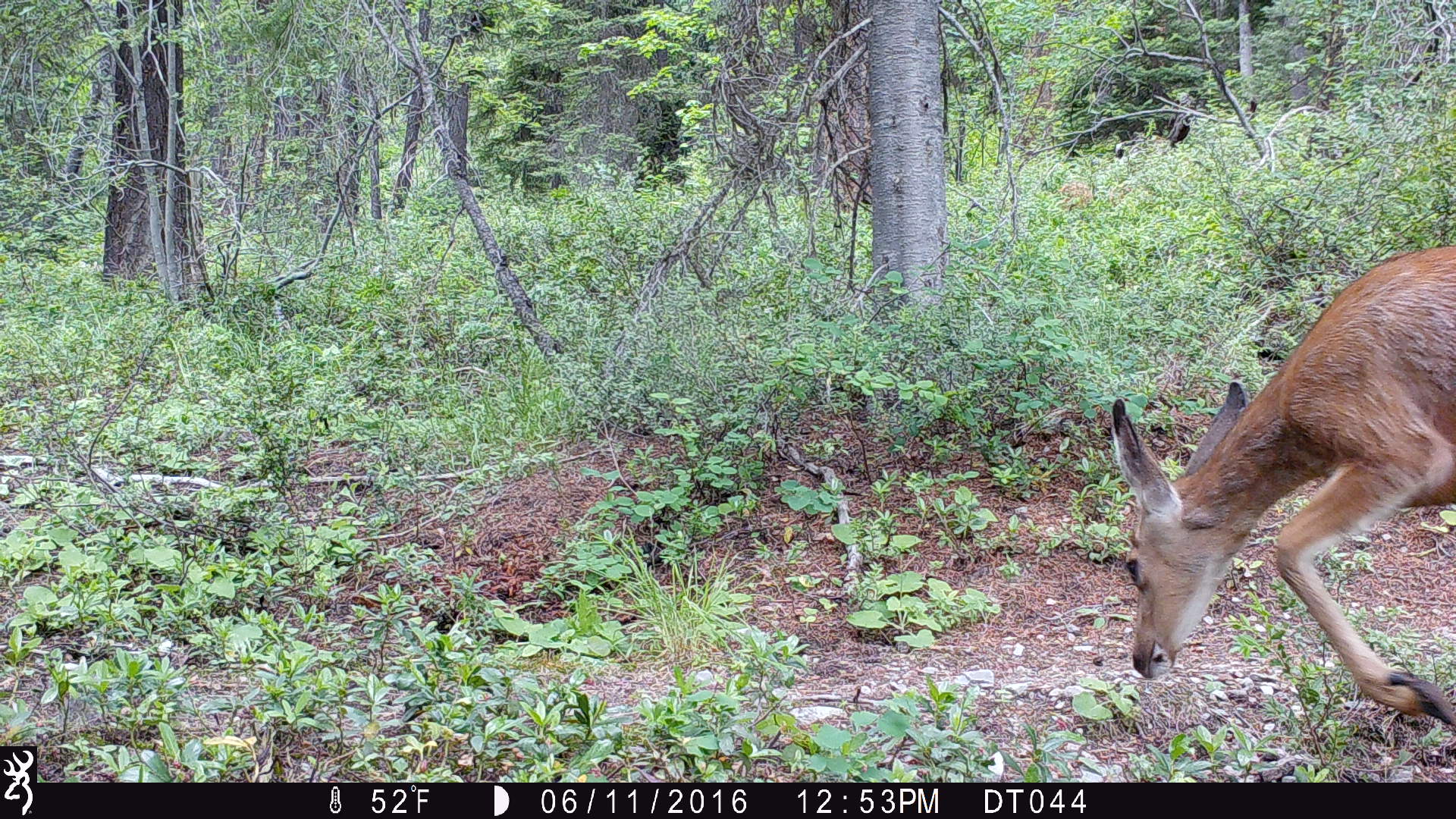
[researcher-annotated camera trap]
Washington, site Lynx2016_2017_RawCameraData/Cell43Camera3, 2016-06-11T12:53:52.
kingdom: Animalia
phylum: Chordata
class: Mammalia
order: Artiodactyla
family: Cervidae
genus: Odocoileus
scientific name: Odocoileus hemionus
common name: mule deer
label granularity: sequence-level